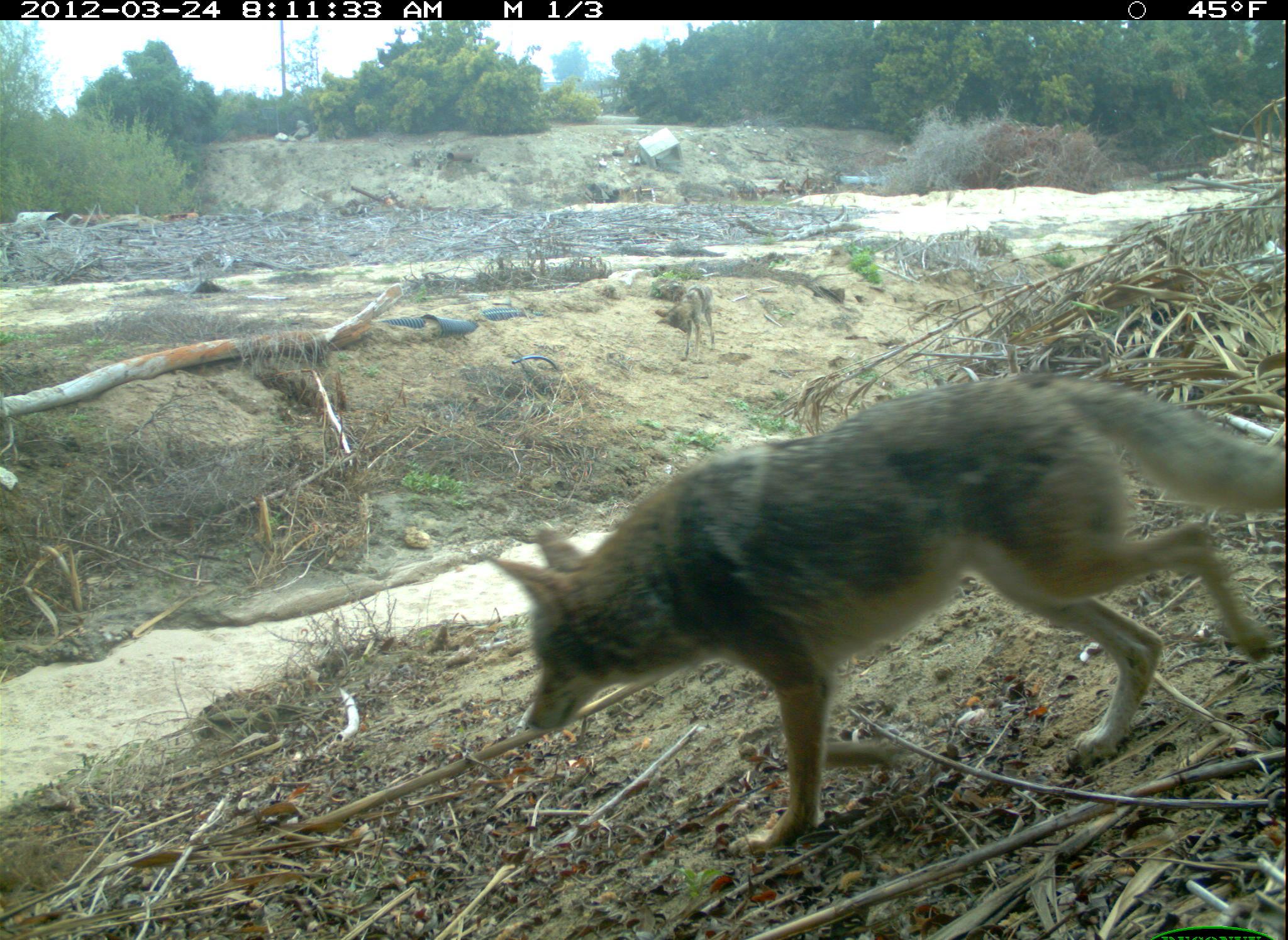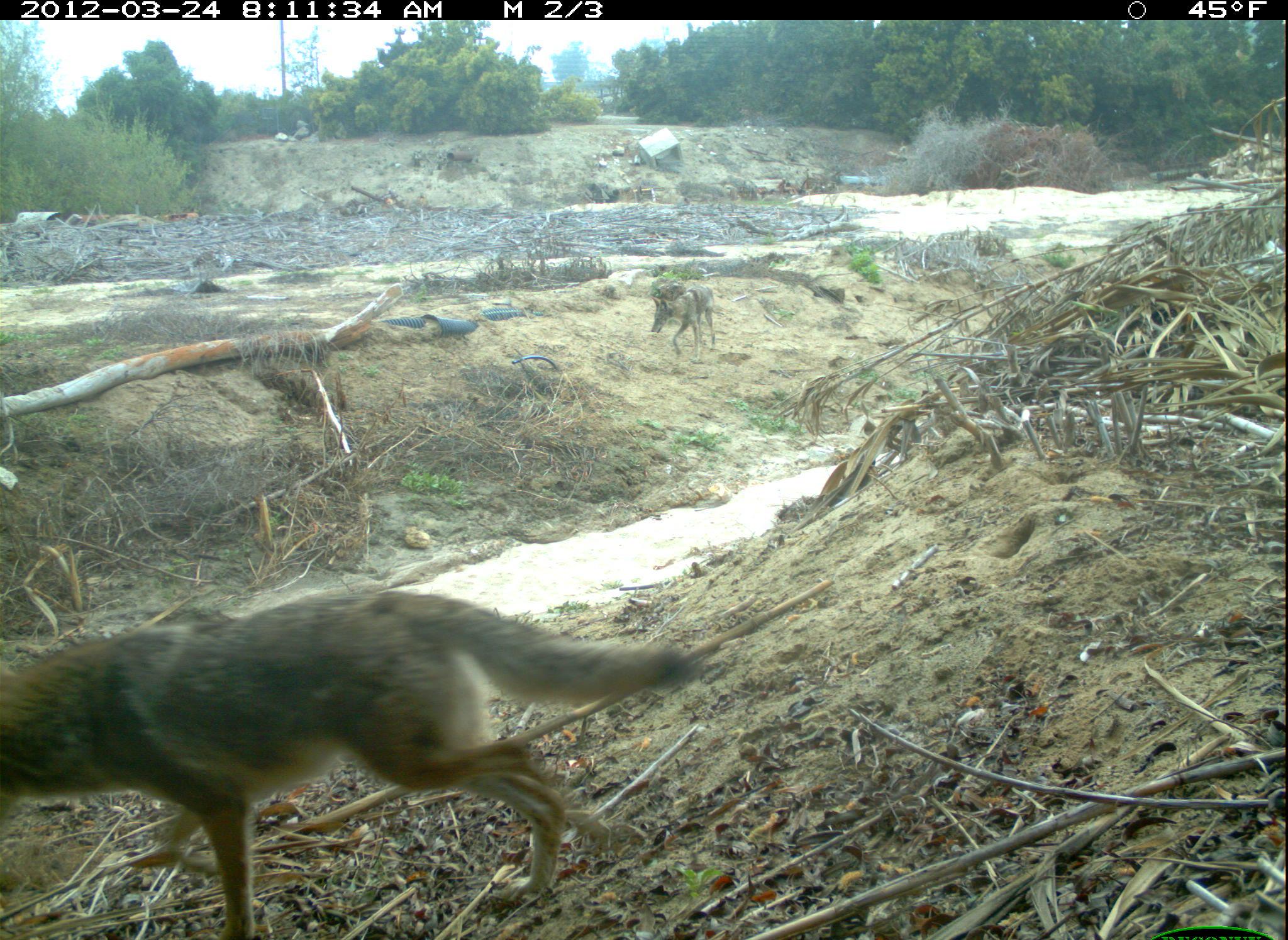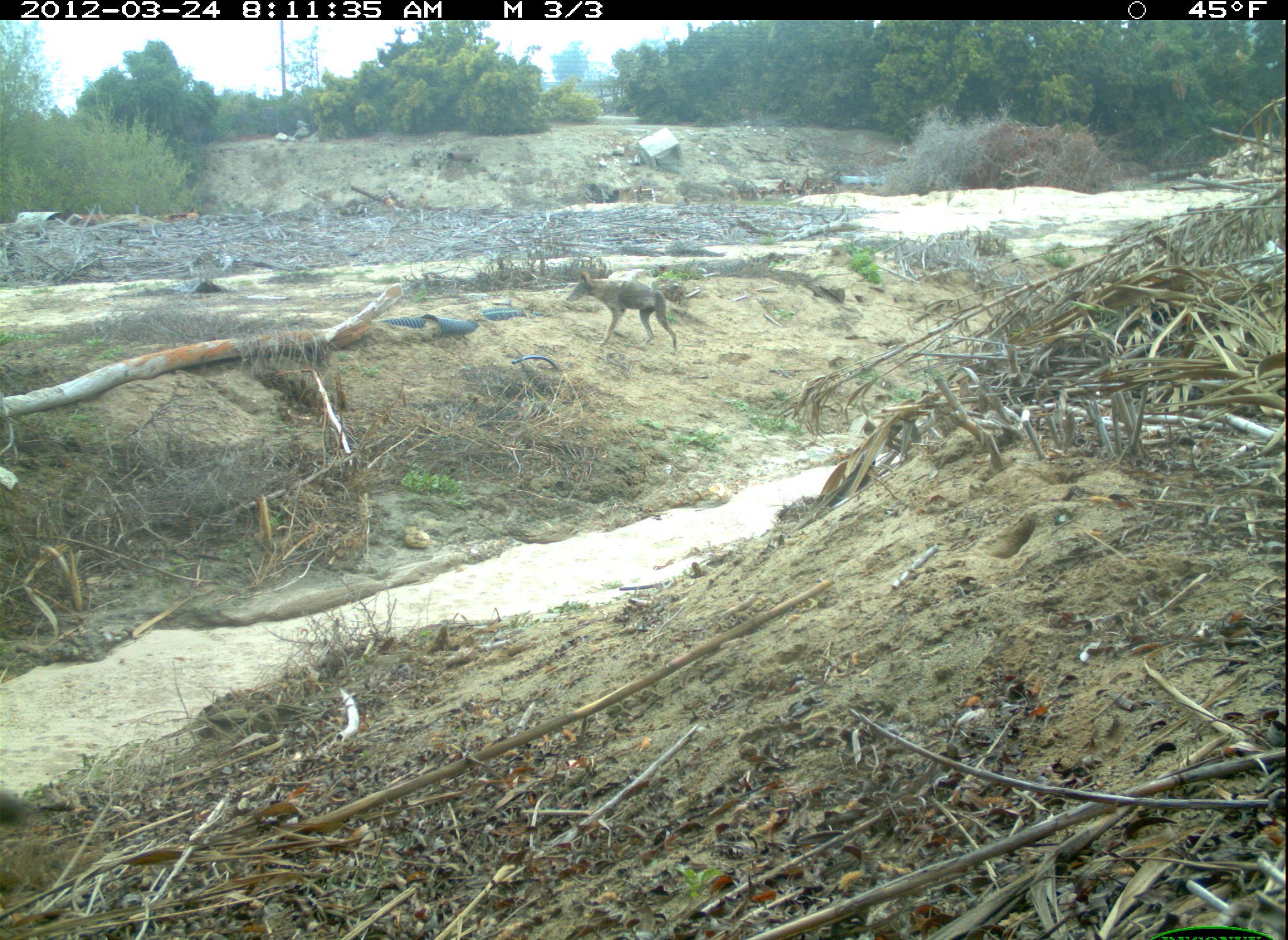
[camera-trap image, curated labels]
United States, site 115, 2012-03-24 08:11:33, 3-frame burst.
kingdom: Animalia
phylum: Chordata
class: Mammalia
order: Carnivora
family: Canidae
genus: Canis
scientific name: Canis latrans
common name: coyote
Coyote (Canis latrans).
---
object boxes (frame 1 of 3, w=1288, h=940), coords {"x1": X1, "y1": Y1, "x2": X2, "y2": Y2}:
coyote: {"x1": 485, "y1": 361, "x2": 1286, "y2": 854}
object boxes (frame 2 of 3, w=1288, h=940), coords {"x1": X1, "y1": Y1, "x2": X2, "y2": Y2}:
coyote: {"x1": 3, "y1": 570, "x2": 721, "y2": 940}; {"x1": 647, "y1": 279, "x2": 723, "y2": 361}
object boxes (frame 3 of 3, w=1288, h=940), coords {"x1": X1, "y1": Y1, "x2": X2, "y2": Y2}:
coyote: {"x1": 559, "y1": 266, "x2": 692, "y2": 354}